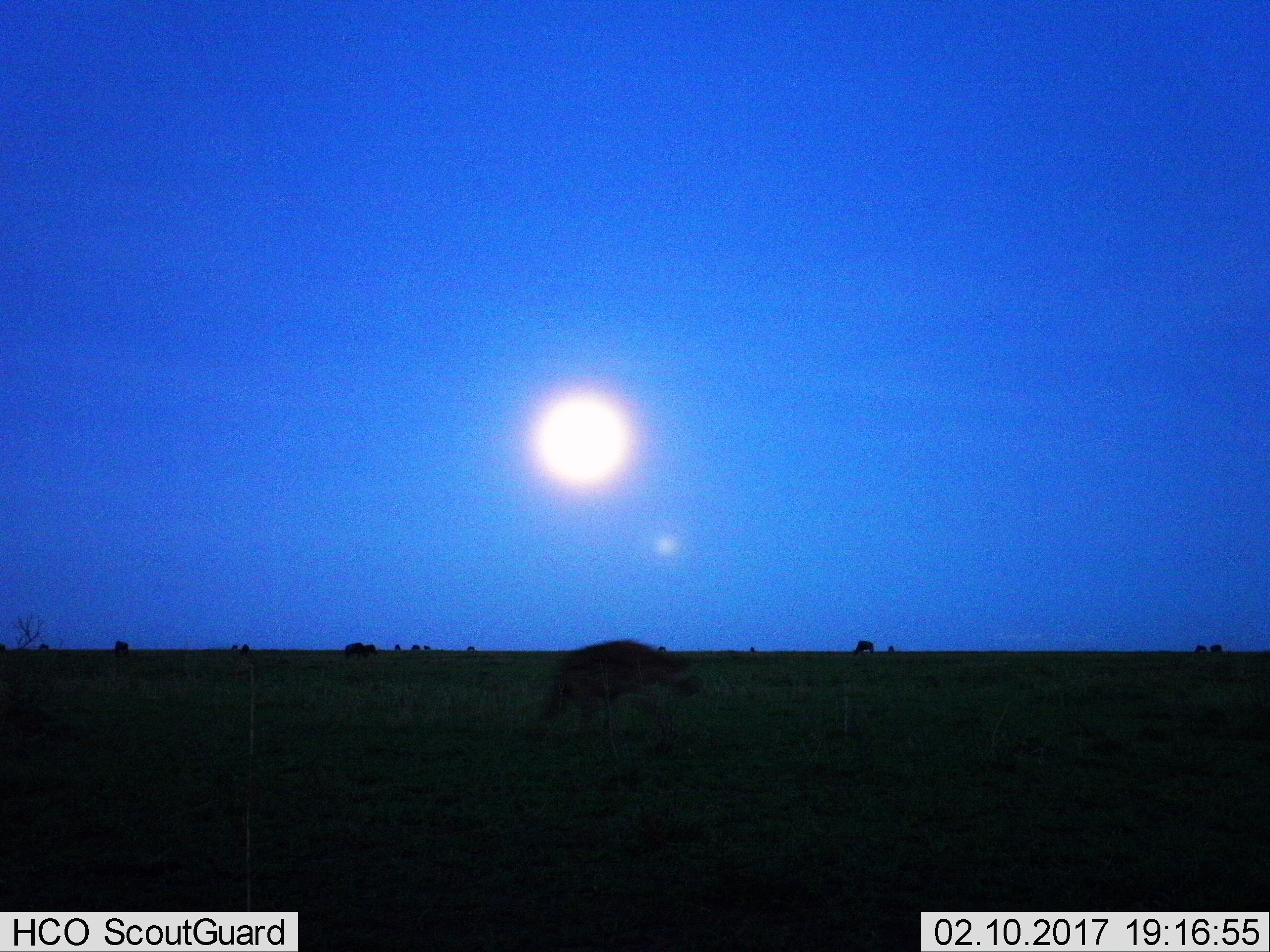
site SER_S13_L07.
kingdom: Animalia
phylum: Chordata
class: Mammalia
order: Carnivora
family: Hyaenidae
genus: Crocuta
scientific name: Crocuta crocuta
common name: spotted hyena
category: hyenaspotted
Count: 1.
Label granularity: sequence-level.